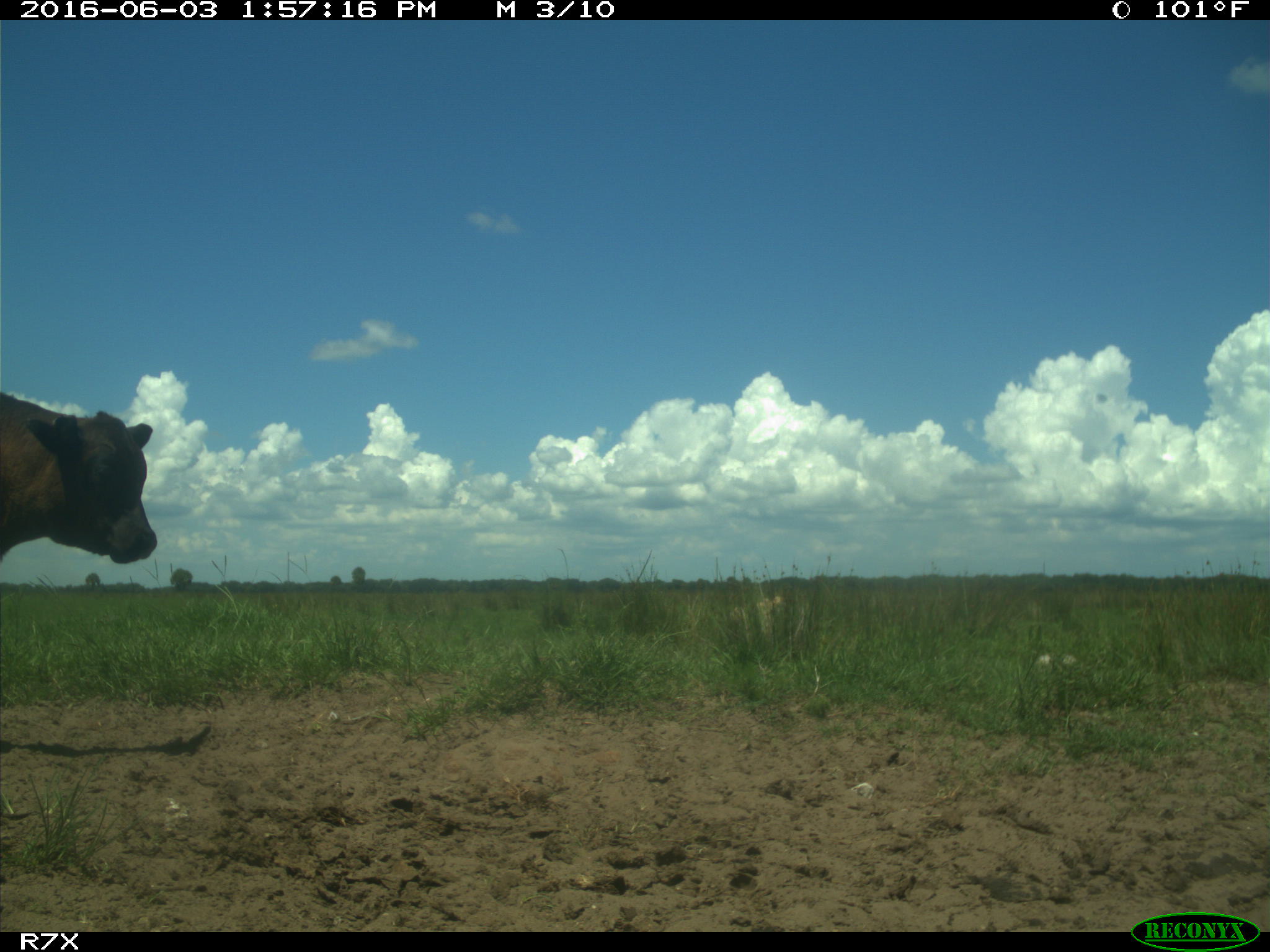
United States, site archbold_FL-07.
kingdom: Animalia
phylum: Chordata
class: Mammalia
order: Artiodactyla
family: Bovidae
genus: Bos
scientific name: Bos taurus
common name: domestic cow